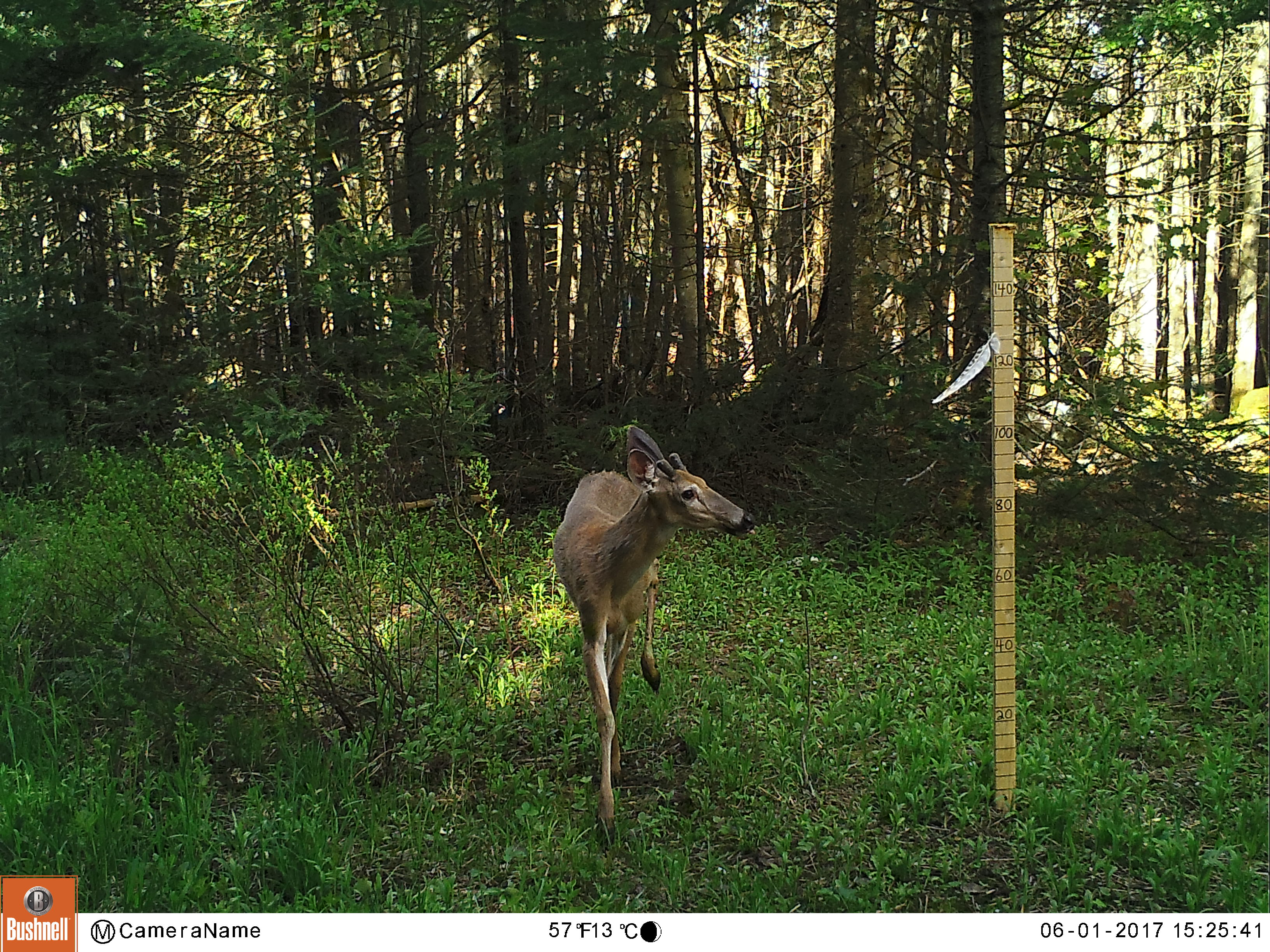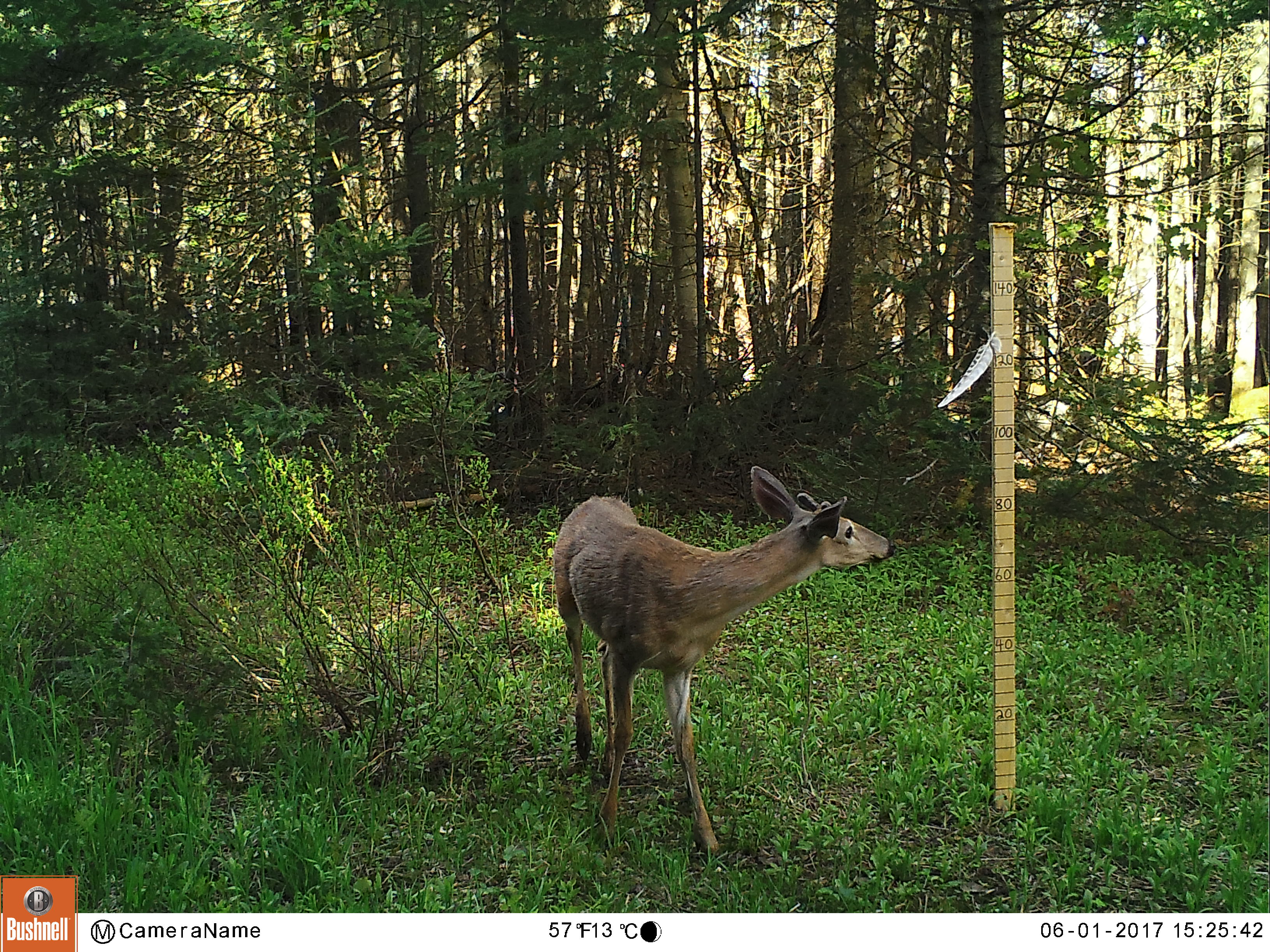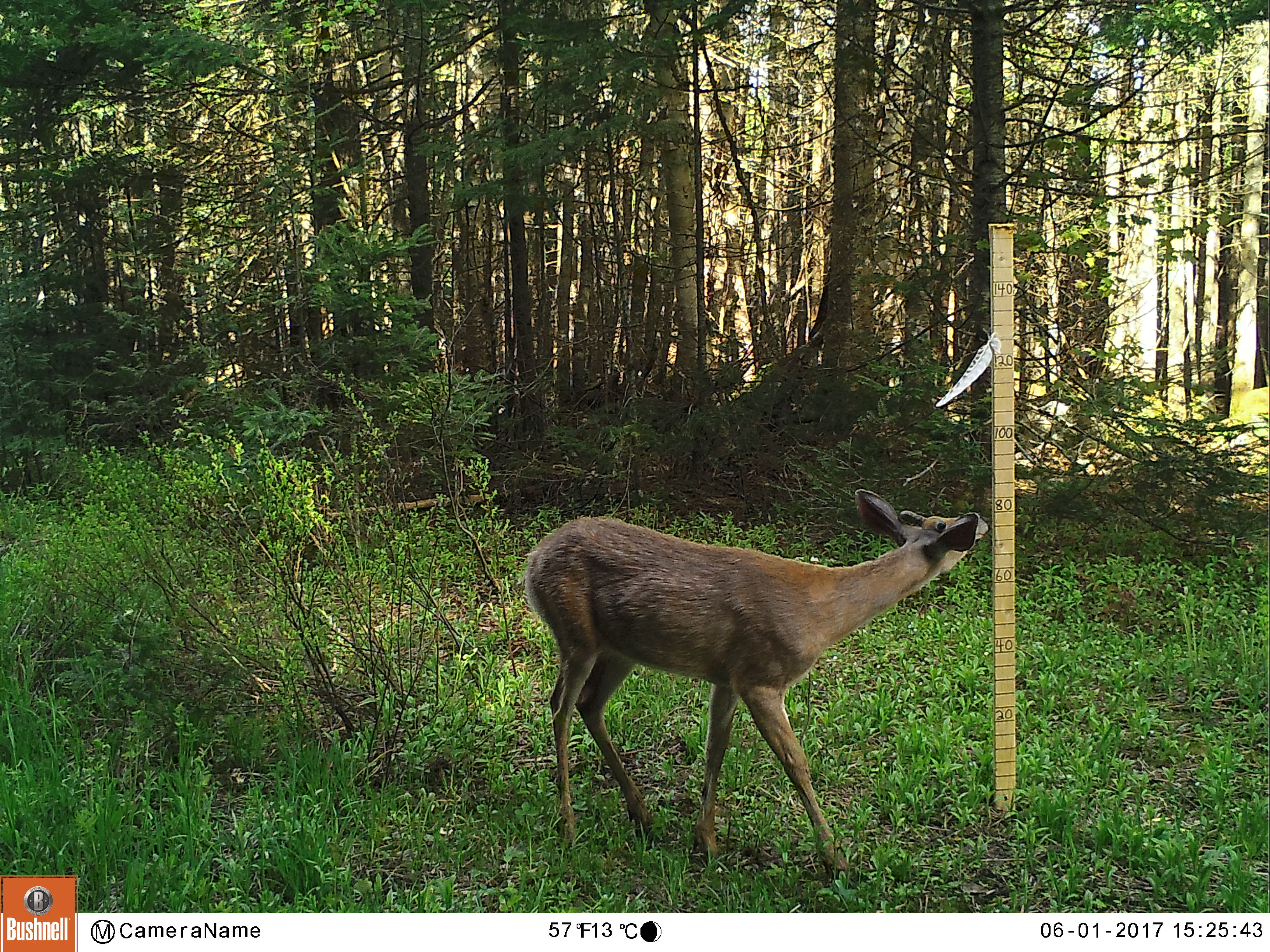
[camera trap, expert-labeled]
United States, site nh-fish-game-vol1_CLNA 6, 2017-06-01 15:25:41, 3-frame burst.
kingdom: Animalia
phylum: Chordata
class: Mammalia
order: Artiodactyla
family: Cervidae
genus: Odocoileus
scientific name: Odocoileus virginianus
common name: white-tailed deer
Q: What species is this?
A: White-tailed deer (Odocoileus virginianus).